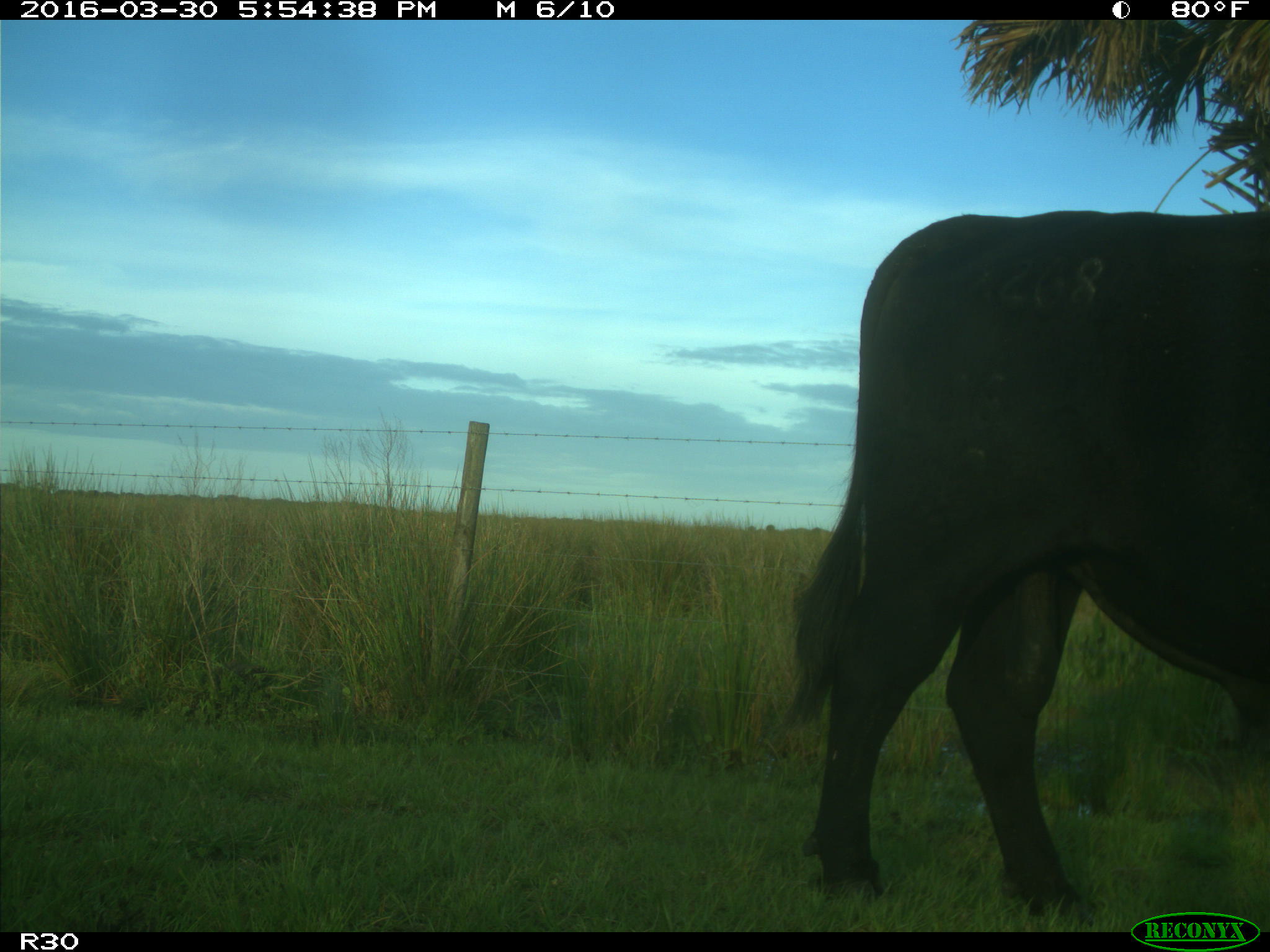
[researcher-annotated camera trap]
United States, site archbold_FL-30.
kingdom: Animalia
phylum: Chordata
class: Mammalia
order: Artiodactyla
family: Bovidae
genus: Bos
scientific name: Bos taurus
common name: domestic cow